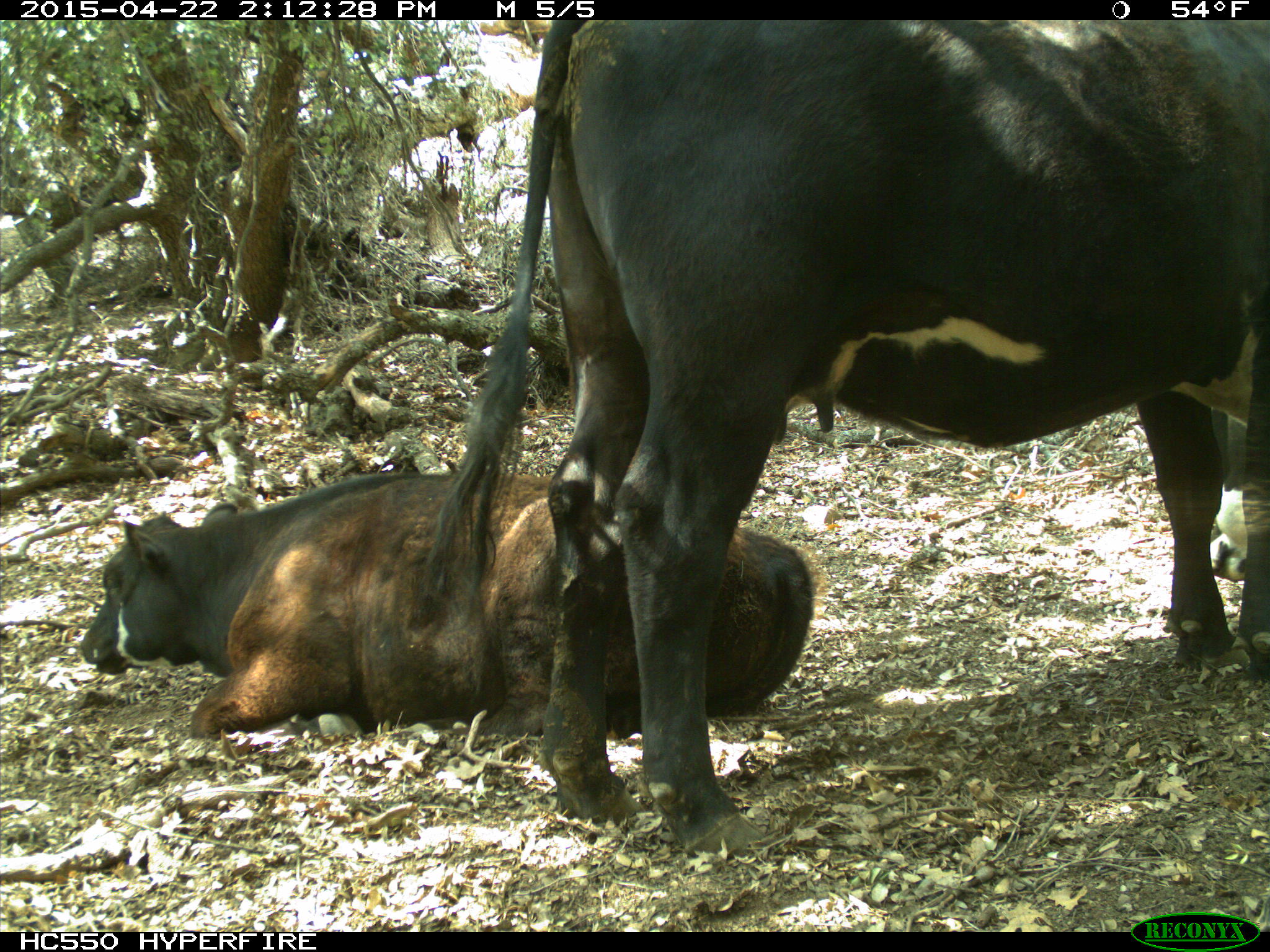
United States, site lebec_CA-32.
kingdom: Animalia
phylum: Chordata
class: Mammalia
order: Artiodactyla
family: Bovidae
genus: Bos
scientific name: Bos taurus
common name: domestic cow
Bos taurus (domestic cow).